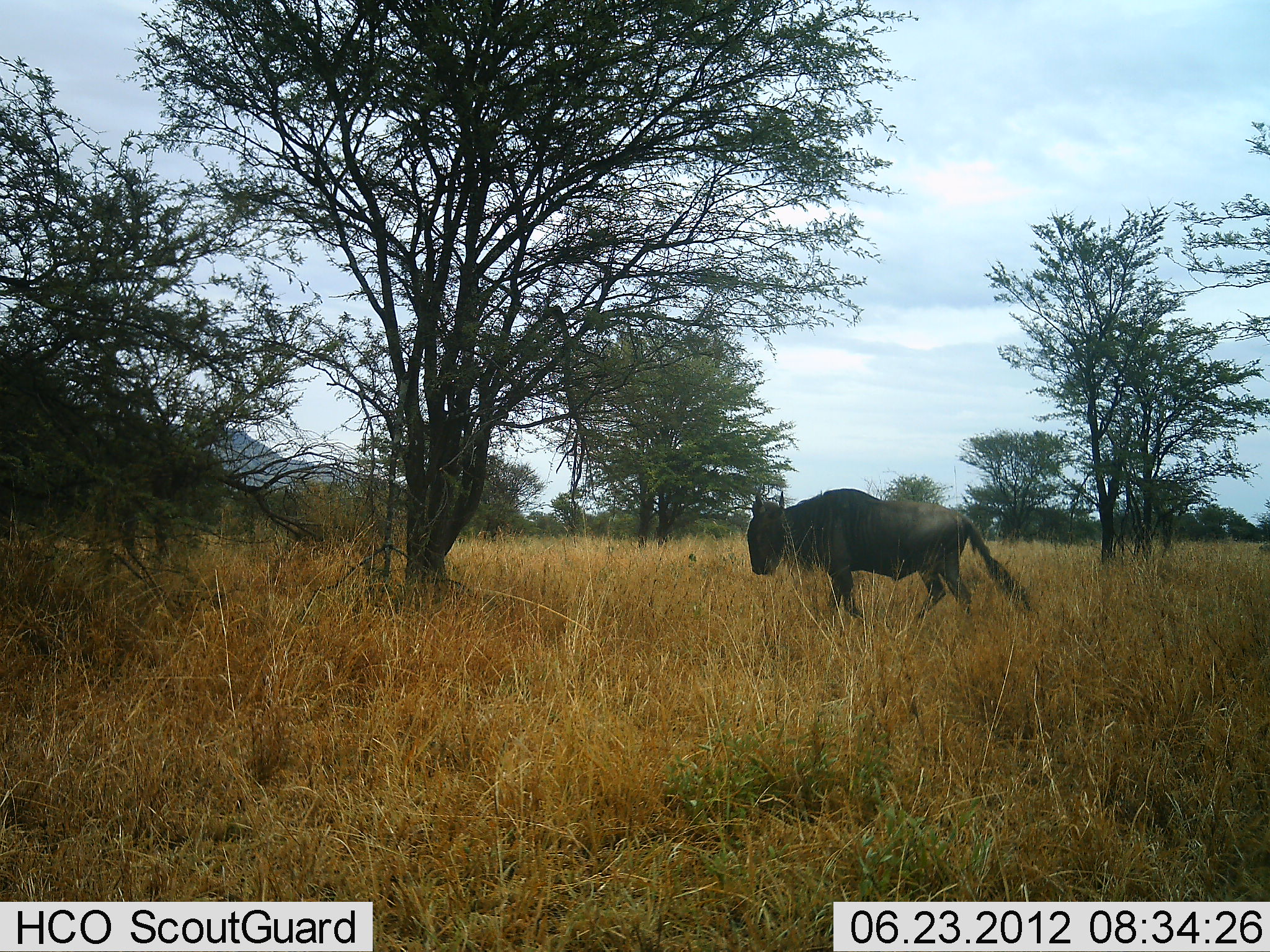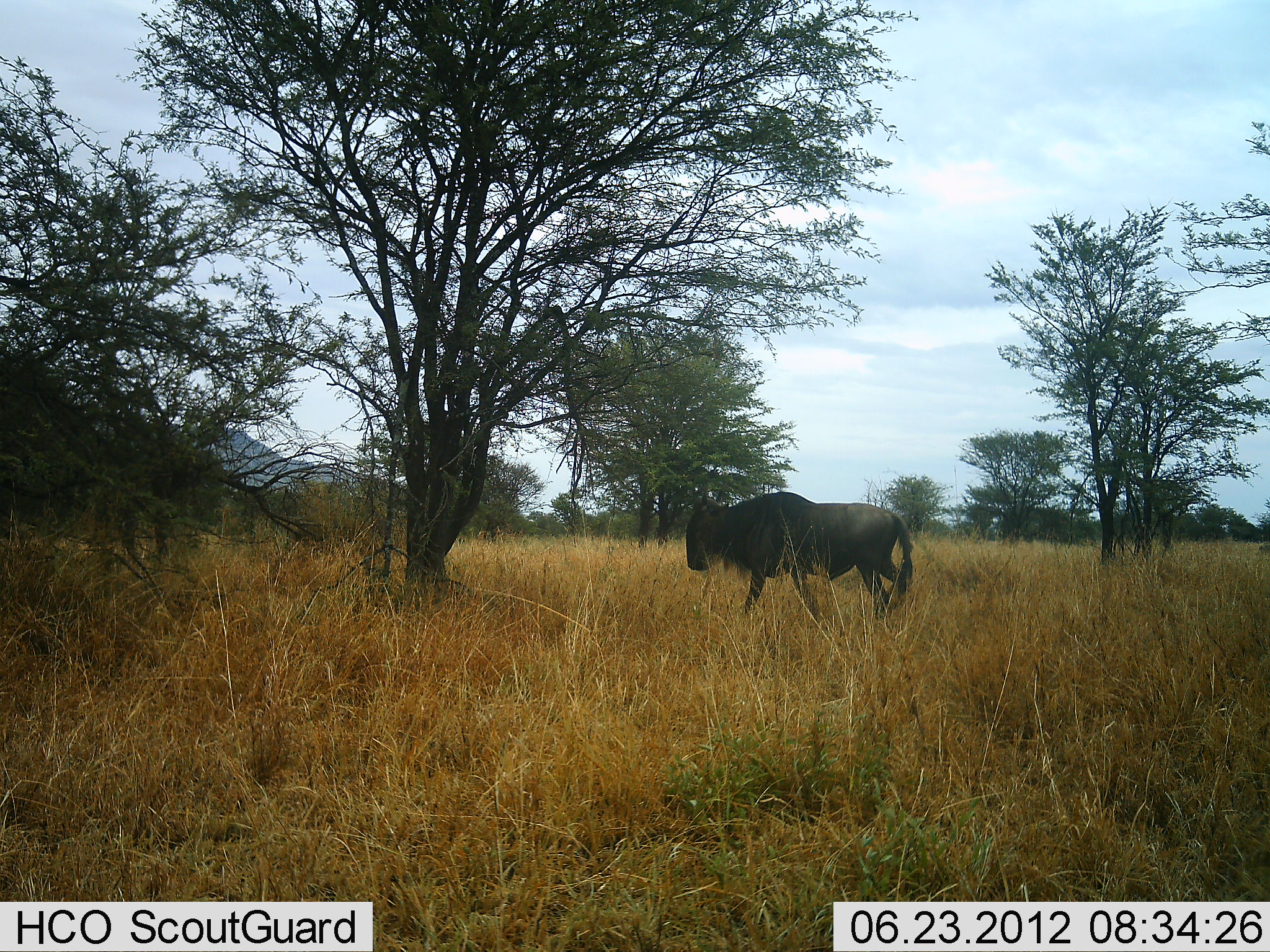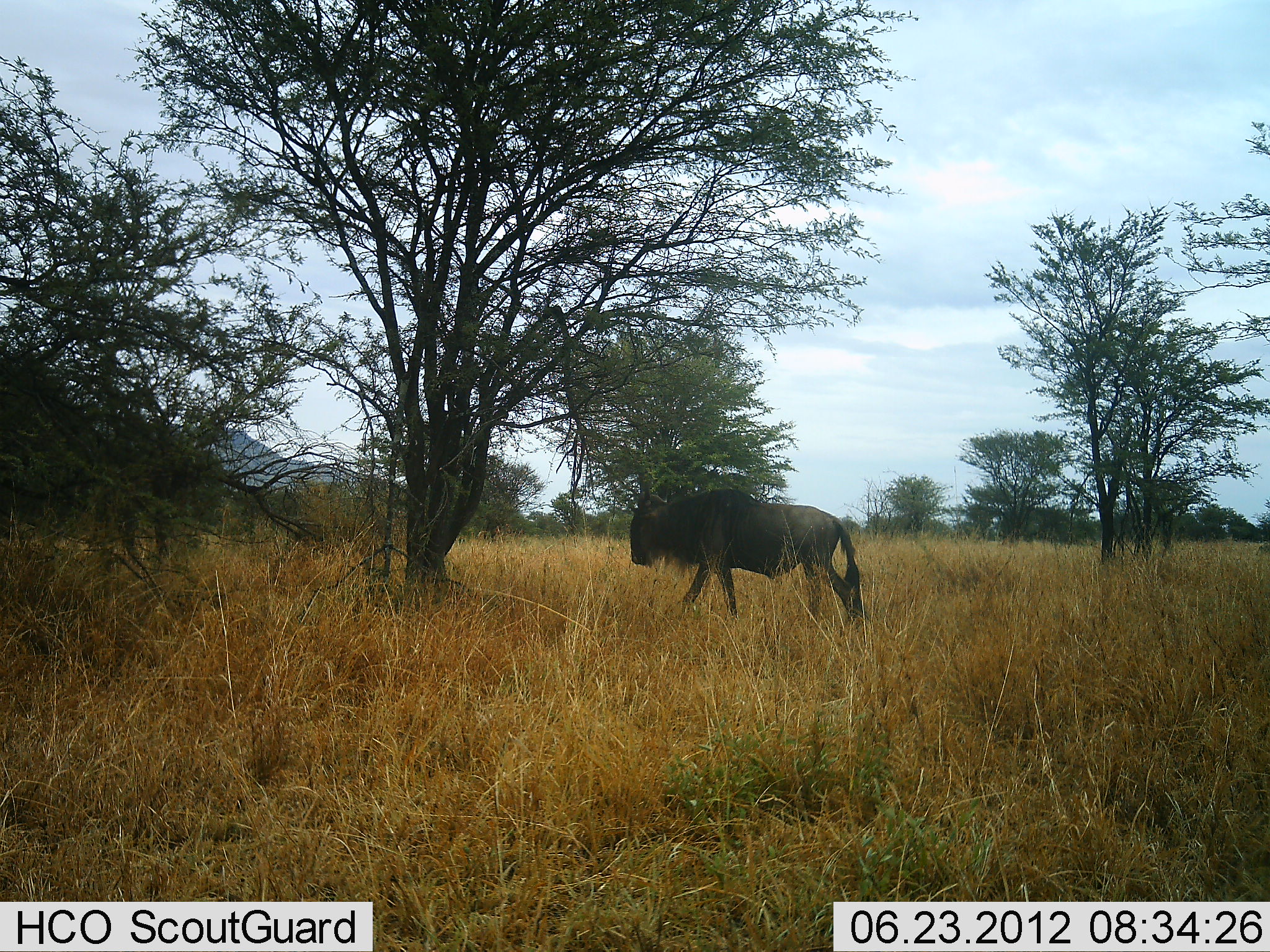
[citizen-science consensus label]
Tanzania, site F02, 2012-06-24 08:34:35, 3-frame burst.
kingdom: Animalia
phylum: Chordata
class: Mammalia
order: Artiodactyla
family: Bovidae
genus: Connochaetes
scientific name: Connochaetes taurinus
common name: blue wildebeest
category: wildebeest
Wildebeest (blue wildebeest) (Connochaetes taurinus), count 1. Behavior (volunteer vote fractions): standing 0%, resting 0%, moving 100%, interacting 0%. Young present (vote fraction): 0%. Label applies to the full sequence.